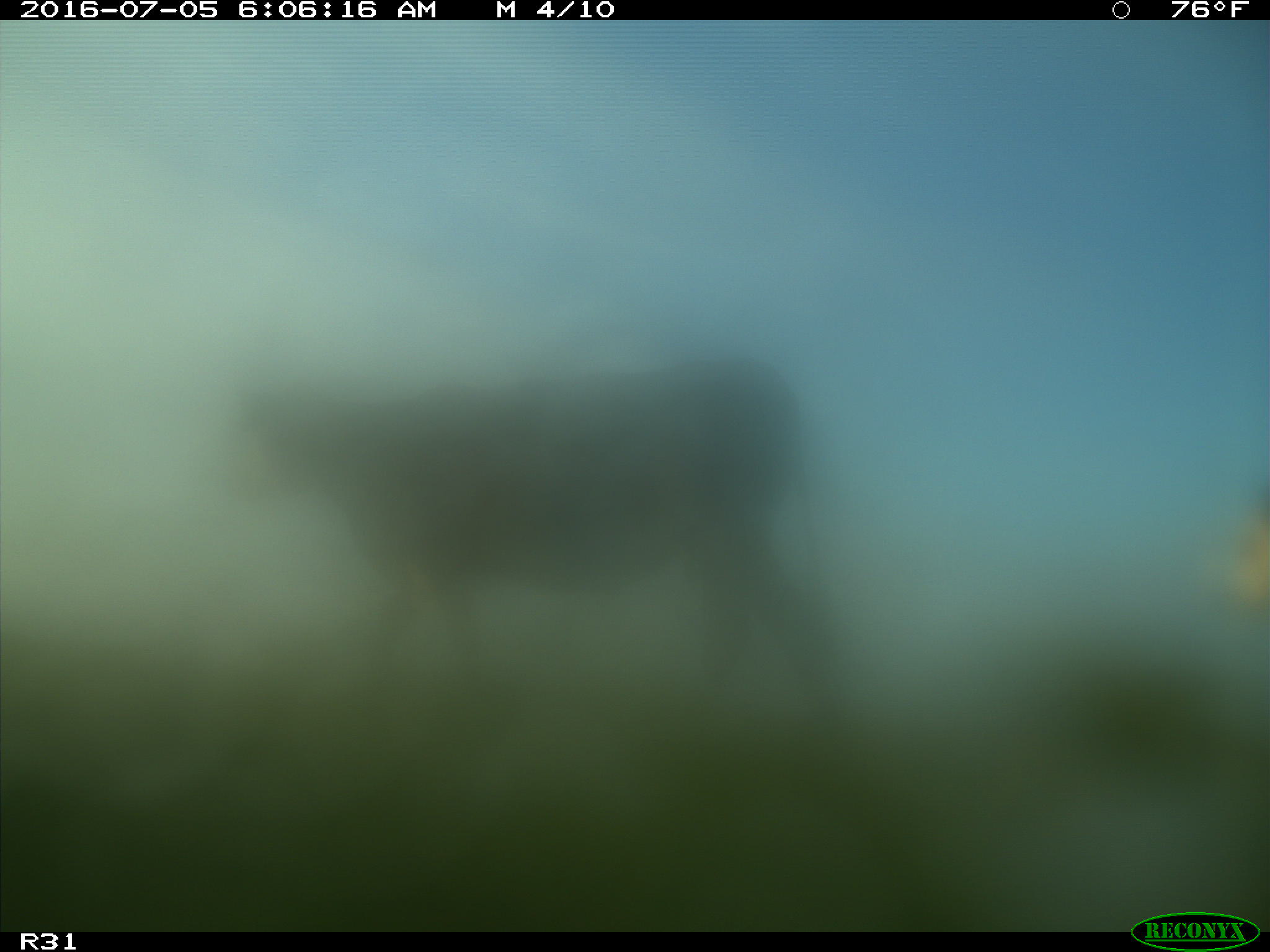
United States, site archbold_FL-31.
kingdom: Animalia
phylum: Chordata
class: Mammalia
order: Artiodactyla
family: Bovidae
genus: Bos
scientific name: Bos taurus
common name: domestic cow